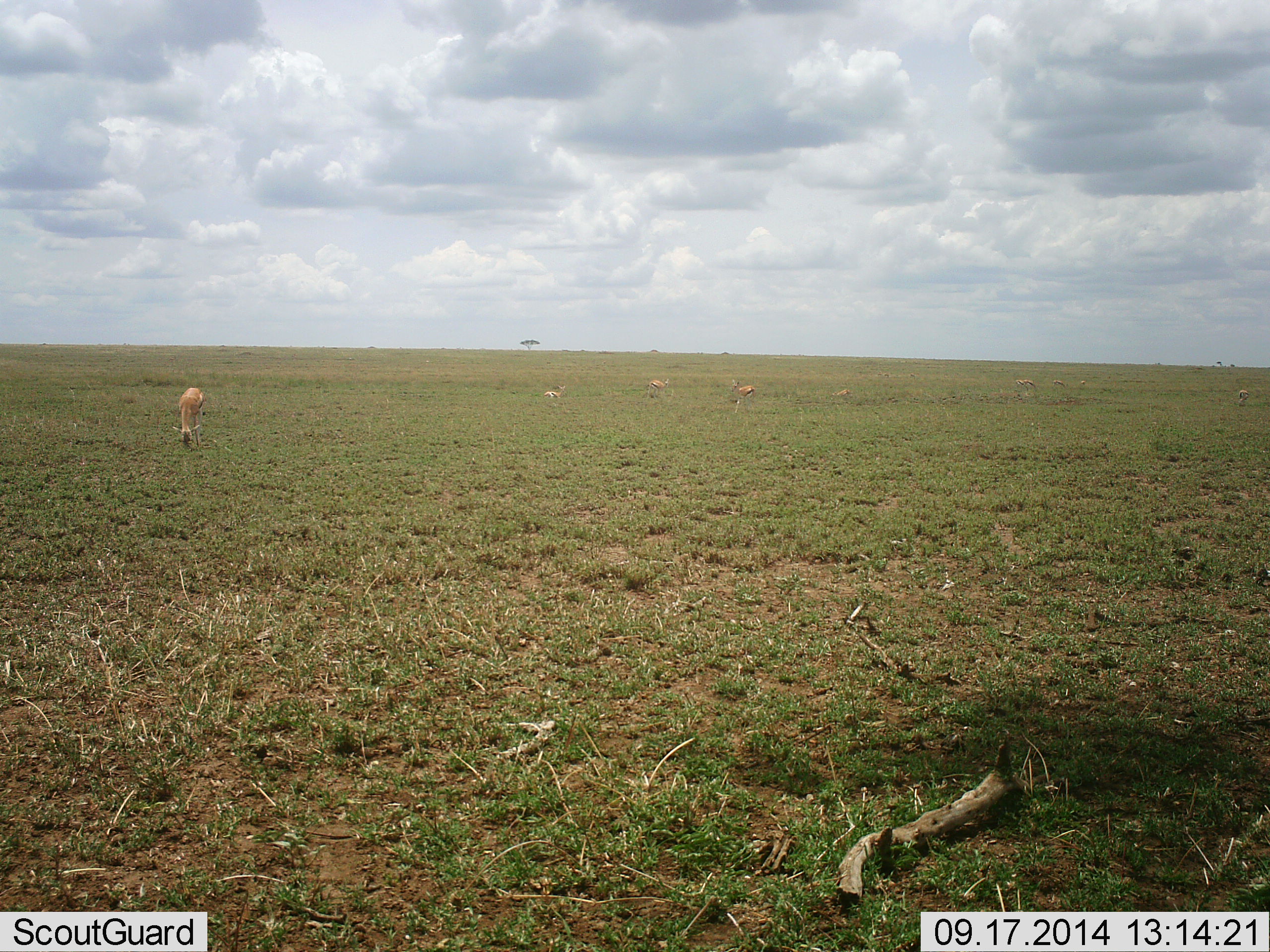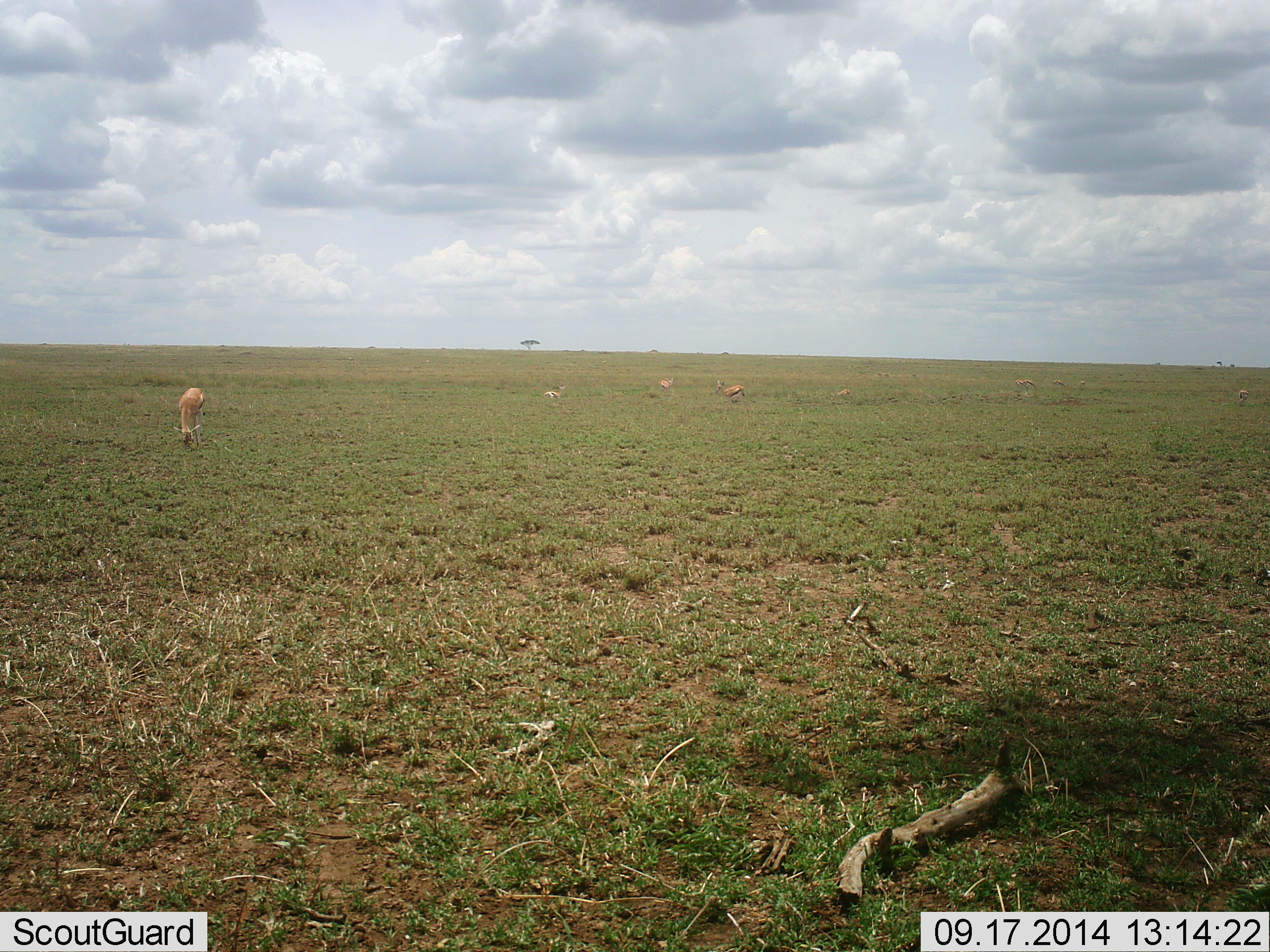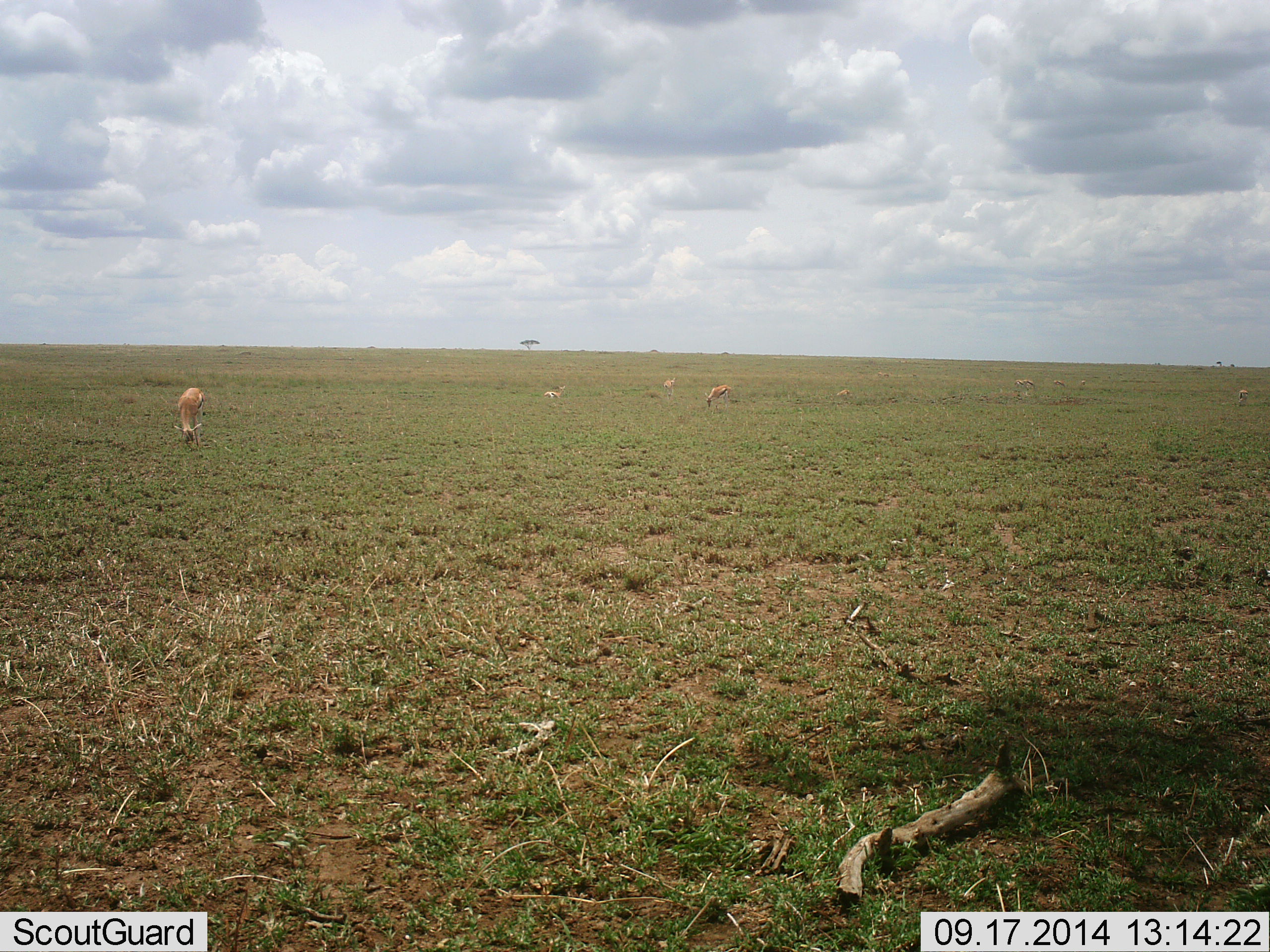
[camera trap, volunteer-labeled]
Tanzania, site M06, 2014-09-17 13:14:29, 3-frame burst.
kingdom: Animalia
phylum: Chordata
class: Mammalia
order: Artiodactyla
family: Bovidae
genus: Eudorcas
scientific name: Eudorcas thomsonii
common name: thomson's gazelle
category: gazellethomsons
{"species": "gazellethomsons (thomson's gazelle) (Eudorcas thomsonii)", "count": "7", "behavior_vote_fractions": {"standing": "45%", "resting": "9%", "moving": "45%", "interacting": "0%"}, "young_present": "9%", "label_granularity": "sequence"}